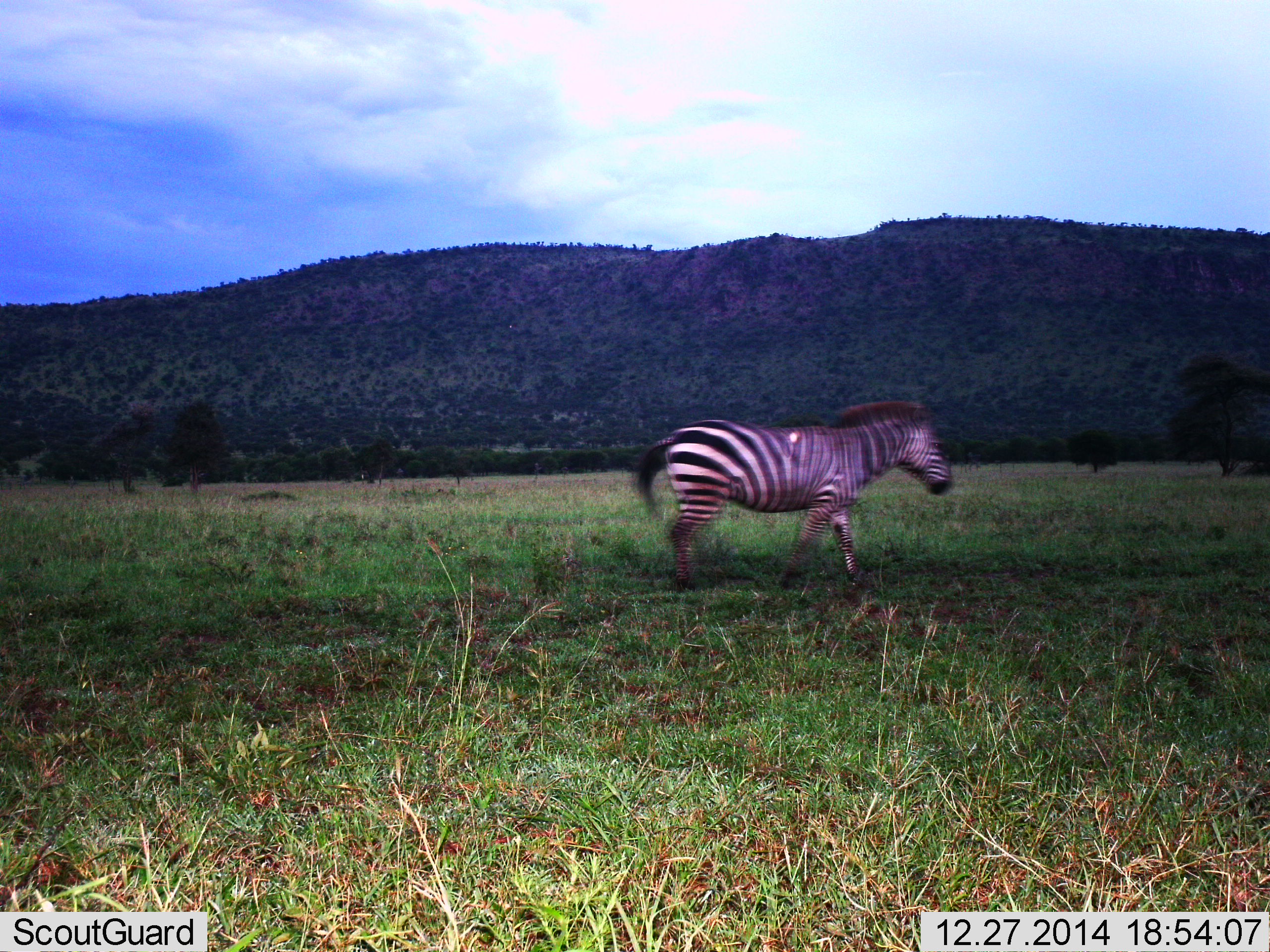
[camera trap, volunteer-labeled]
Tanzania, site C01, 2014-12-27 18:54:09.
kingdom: Animalia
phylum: Chordata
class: Mammalia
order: Perissodactyla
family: Equidae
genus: Equus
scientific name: Equus quagga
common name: plains zebra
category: zebra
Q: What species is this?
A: Zebra (plains zebra) (Equus quagga).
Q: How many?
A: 1.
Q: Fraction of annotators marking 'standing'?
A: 18%.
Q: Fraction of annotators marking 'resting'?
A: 0%.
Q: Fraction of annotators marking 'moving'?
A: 82%.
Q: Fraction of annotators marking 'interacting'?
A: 0%.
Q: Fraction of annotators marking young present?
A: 0%.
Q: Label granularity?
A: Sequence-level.